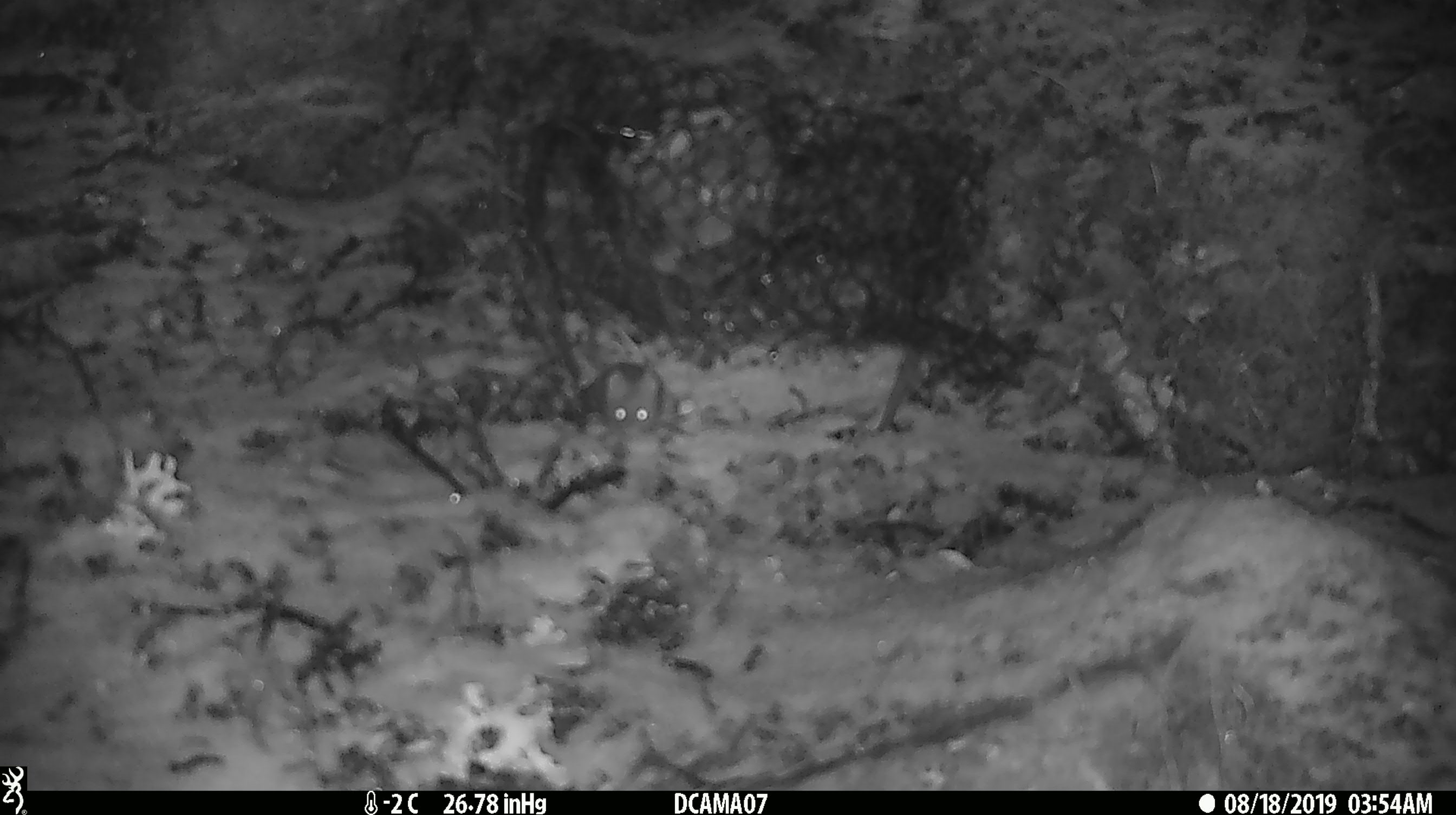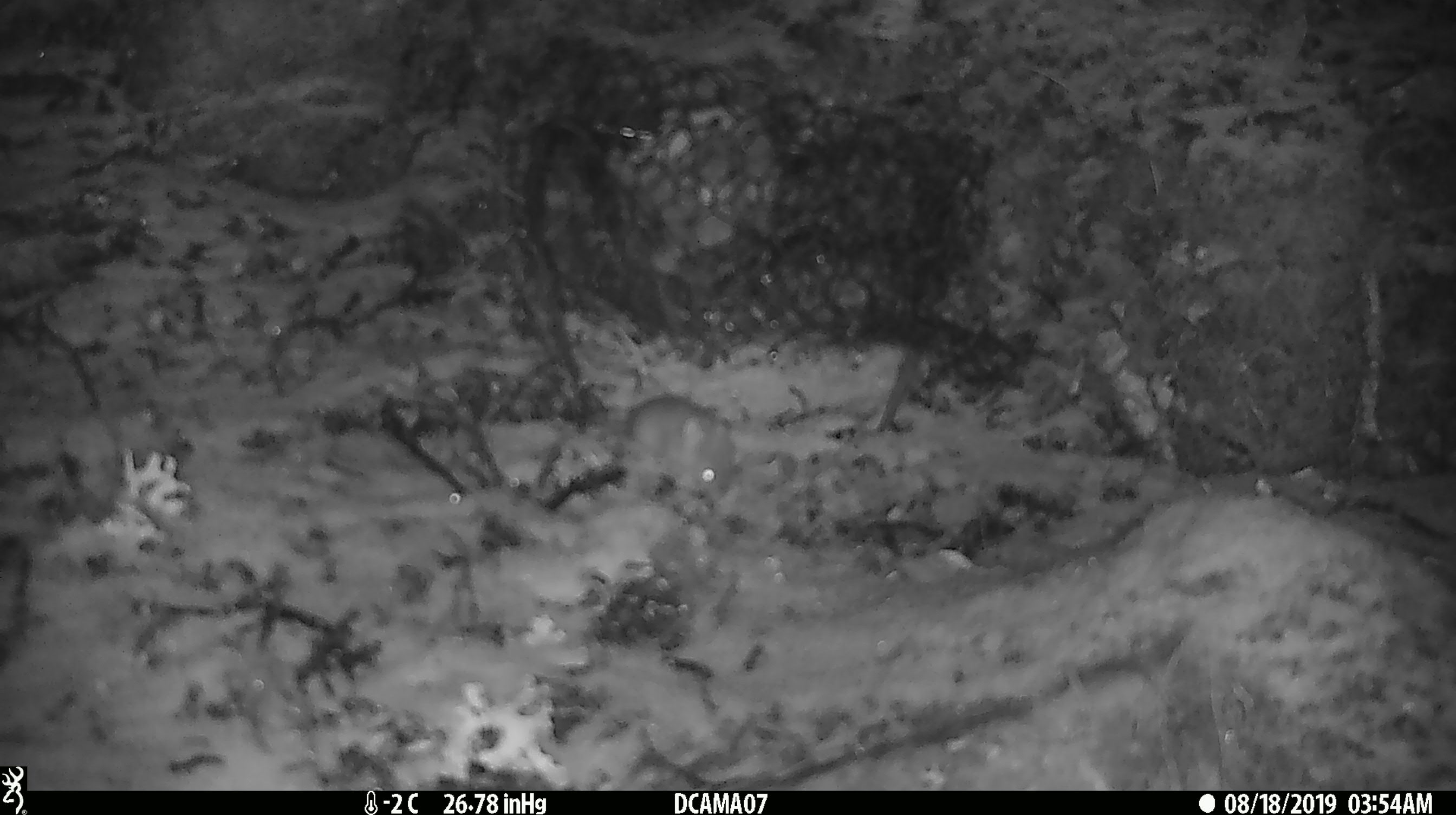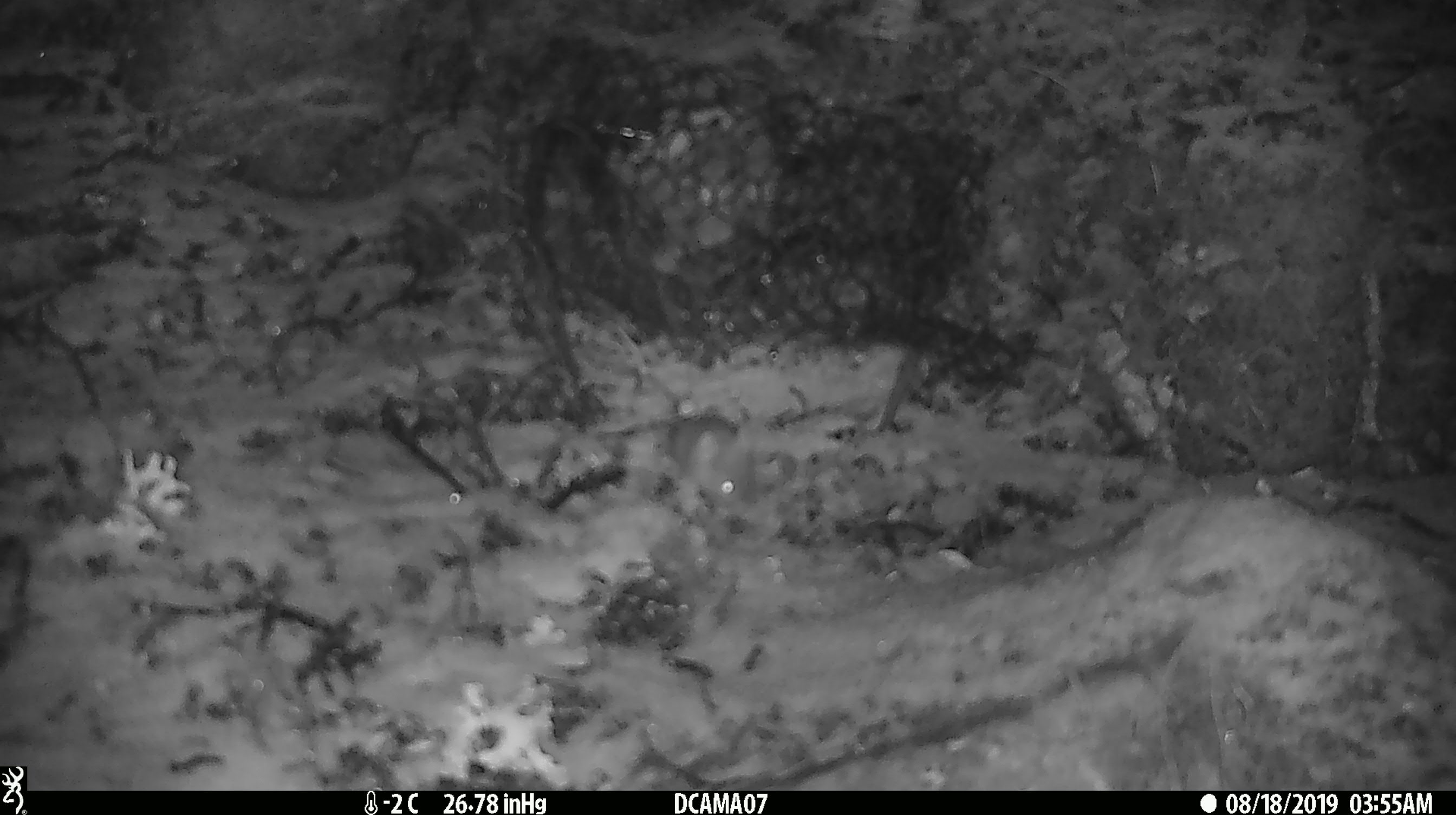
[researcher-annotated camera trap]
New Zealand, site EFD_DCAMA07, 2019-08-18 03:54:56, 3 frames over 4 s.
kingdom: Animalia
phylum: Chordata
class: Mammalia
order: Rodentia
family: Muridae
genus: Mus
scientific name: Mus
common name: mouse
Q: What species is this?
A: Mouse (Mus).